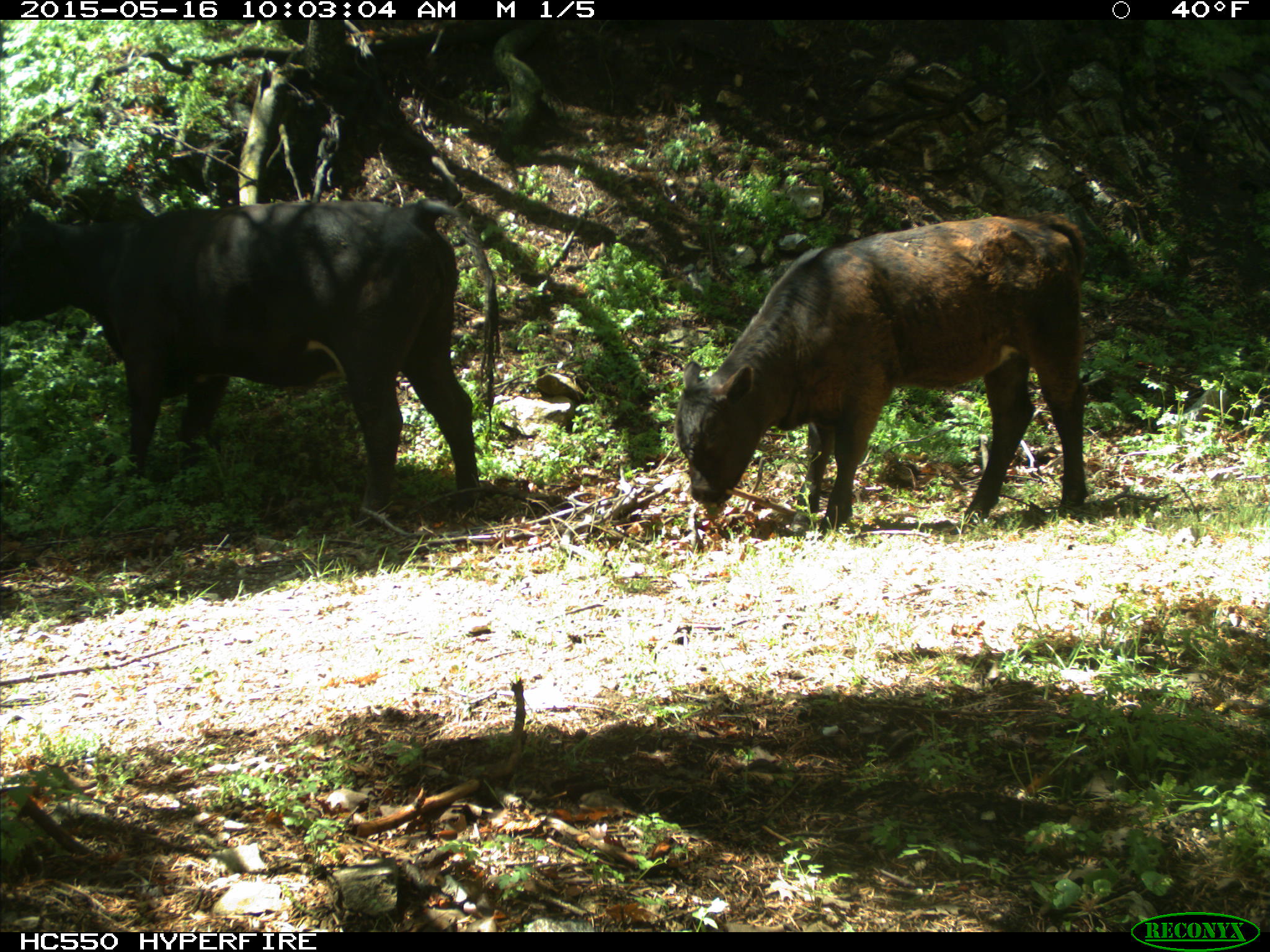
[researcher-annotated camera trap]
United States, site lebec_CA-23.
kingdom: Animalia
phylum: Chordata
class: Mammalia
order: Artiodactyla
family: Bovidae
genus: Bos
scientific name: Bos taurus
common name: domestic cow